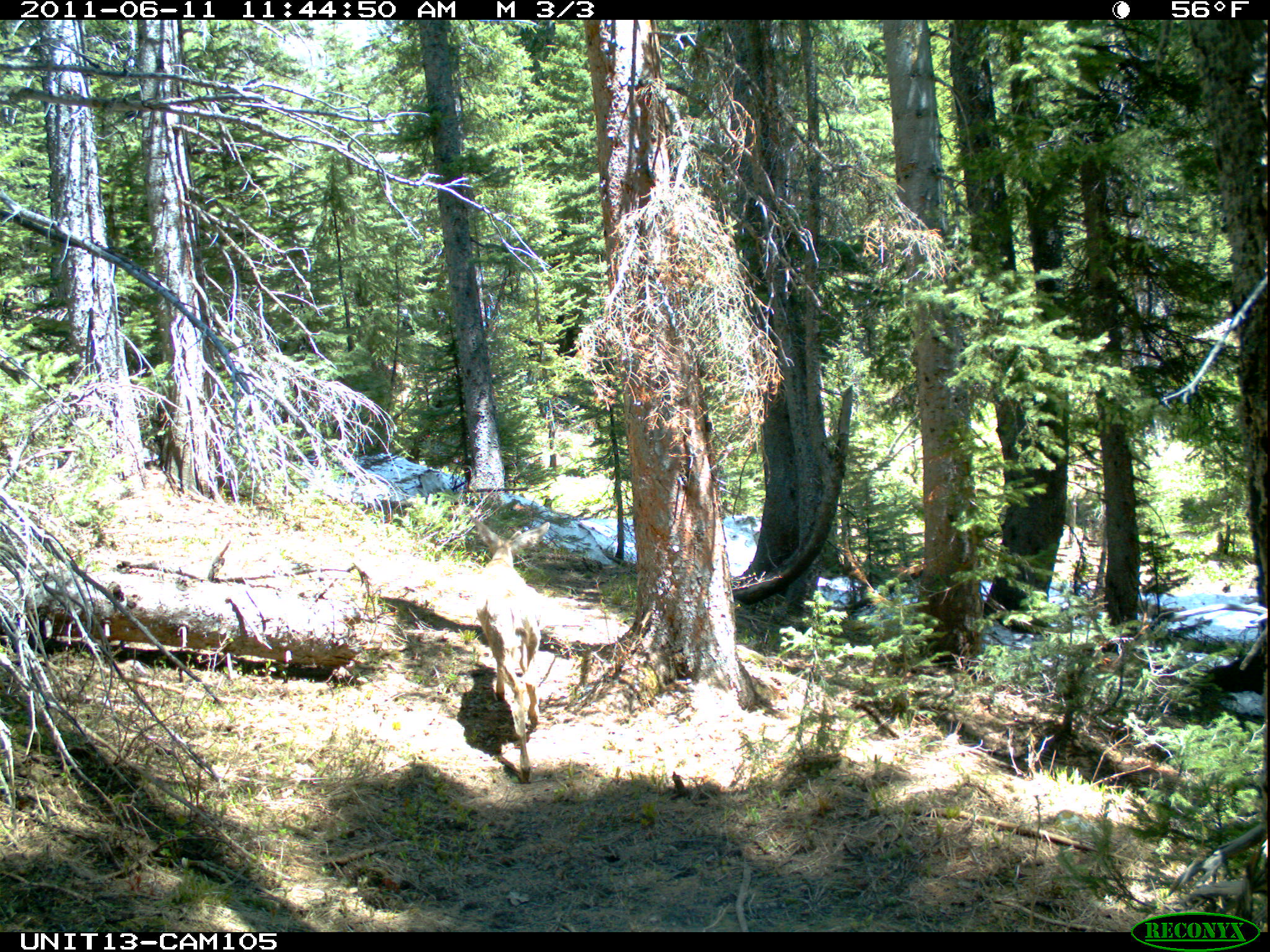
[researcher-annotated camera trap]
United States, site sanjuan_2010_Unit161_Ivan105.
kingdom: Animalia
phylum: Chordata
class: Mammalia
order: Artiodactyla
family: Cervidae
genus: Odocoileus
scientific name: Odocoileus hemionus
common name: mule deer